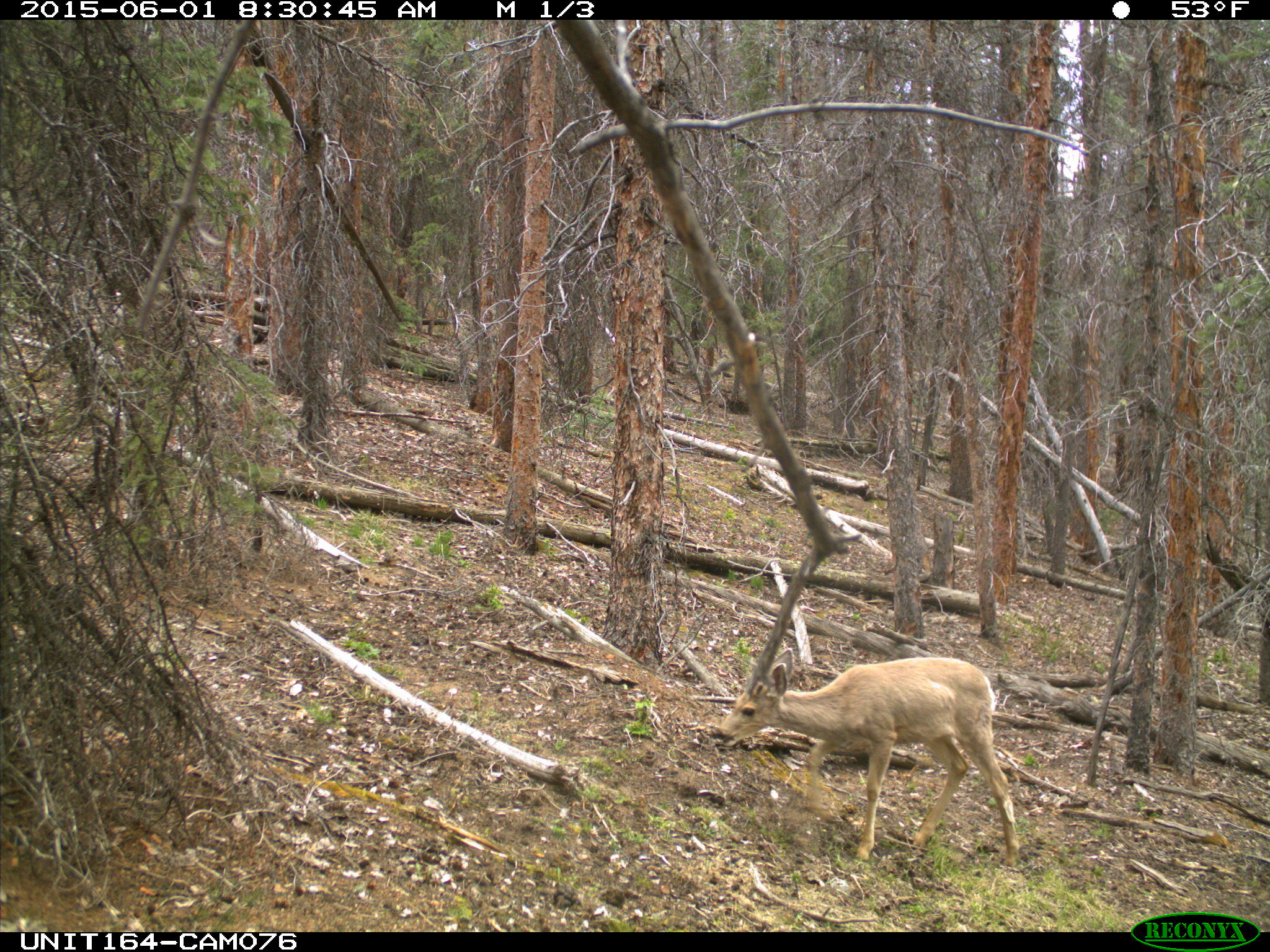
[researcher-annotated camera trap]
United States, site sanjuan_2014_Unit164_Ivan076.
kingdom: Animalia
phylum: Chordata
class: Mammalia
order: Artiodactyla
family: Cervidae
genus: Odocoileus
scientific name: Odocoileus hemionus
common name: mule deer